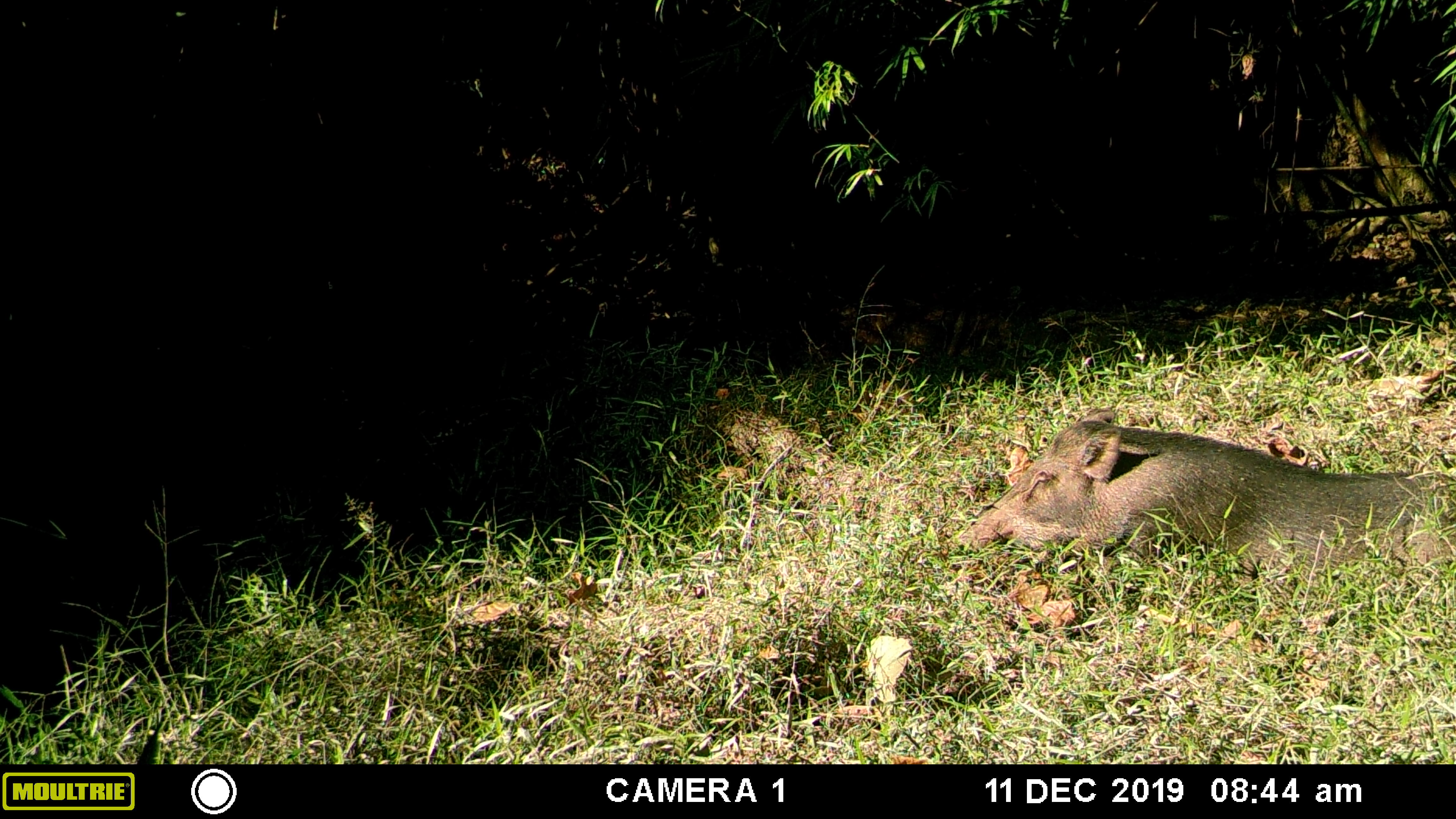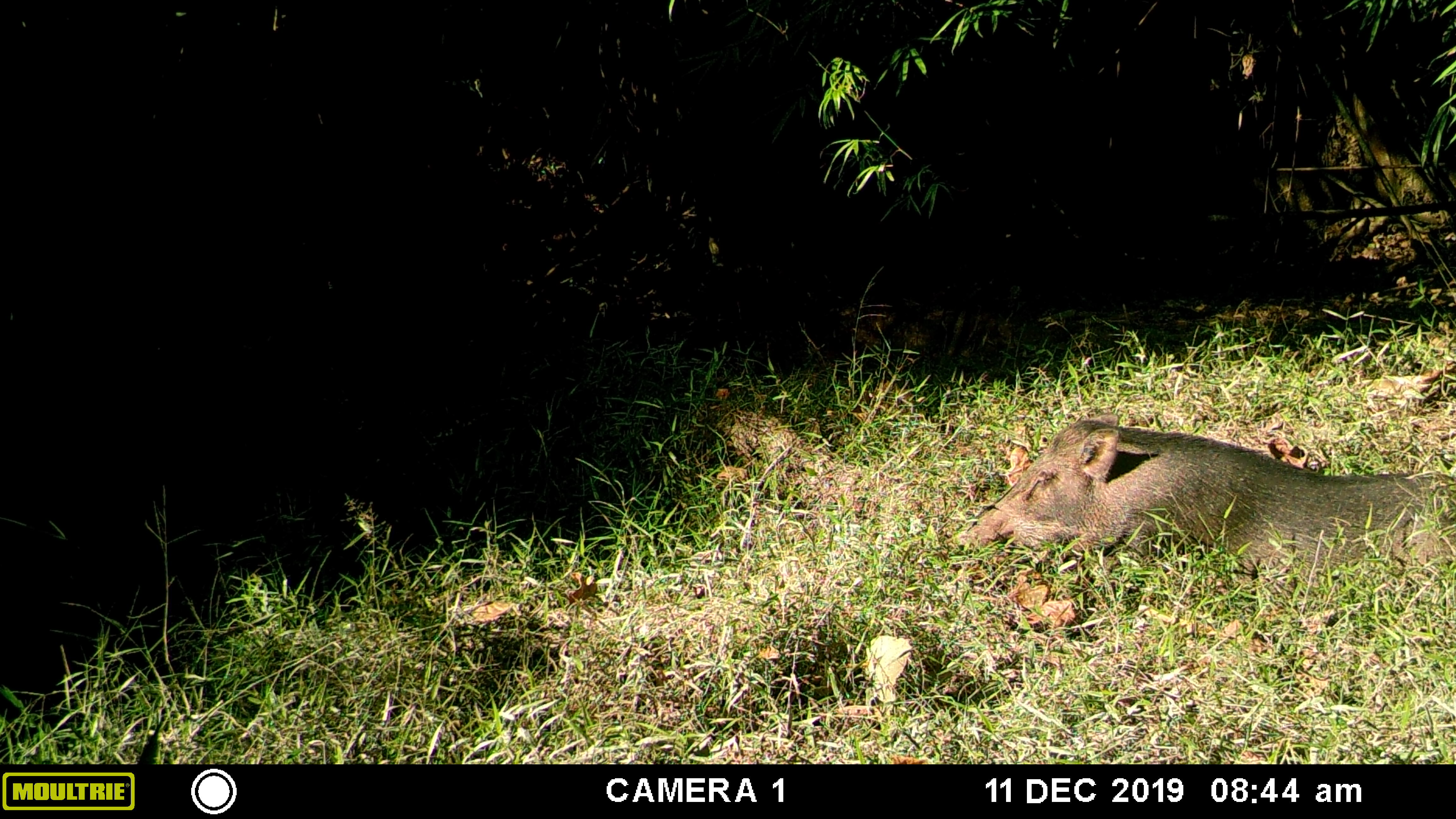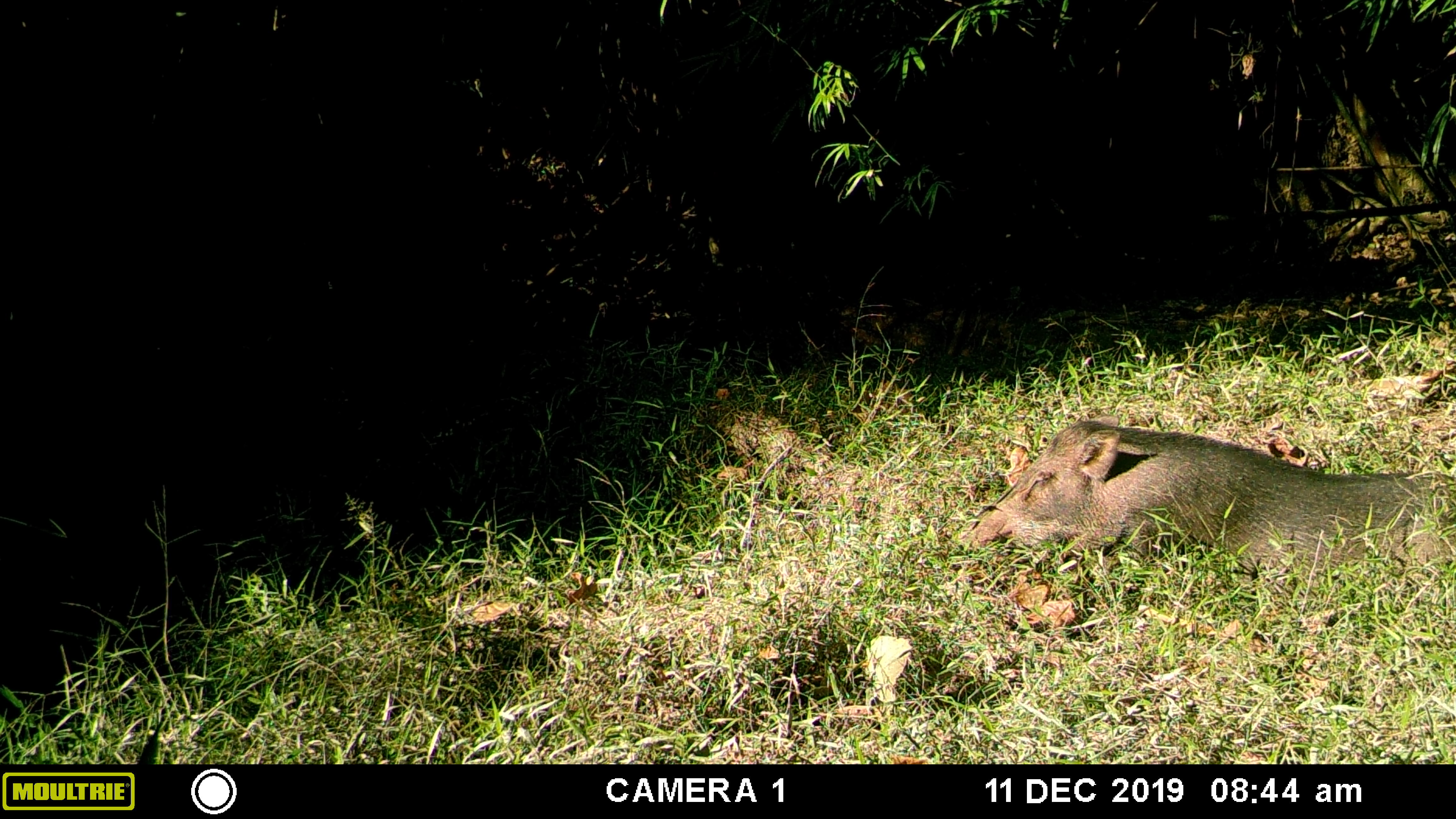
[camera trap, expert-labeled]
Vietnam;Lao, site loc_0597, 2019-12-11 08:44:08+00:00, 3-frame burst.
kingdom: Animalia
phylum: Chordata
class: Mammalia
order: Artiodactyla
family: Suidae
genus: Sus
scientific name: Sus scrofa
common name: eurasian wild pig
Eurasian wild pig (Sus scrofa). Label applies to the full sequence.